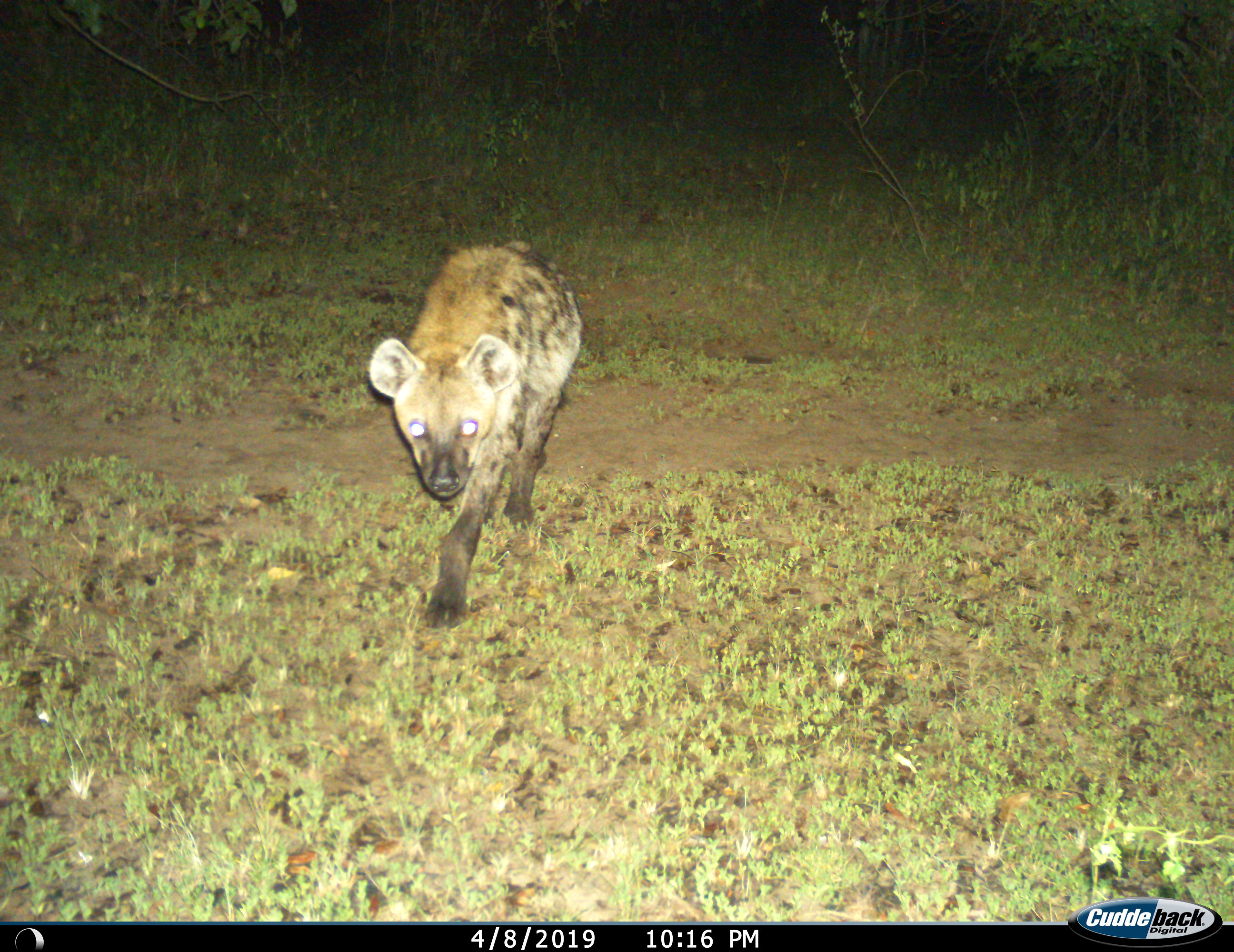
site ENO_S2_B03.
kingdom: Animalia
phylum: Chordata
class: Mammalia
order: Carnivora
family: Hyaenidae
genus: Crocuta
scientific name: Crocuta crocuta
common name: spotted hyena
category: hyenaspotted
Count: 1.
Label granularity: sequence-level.